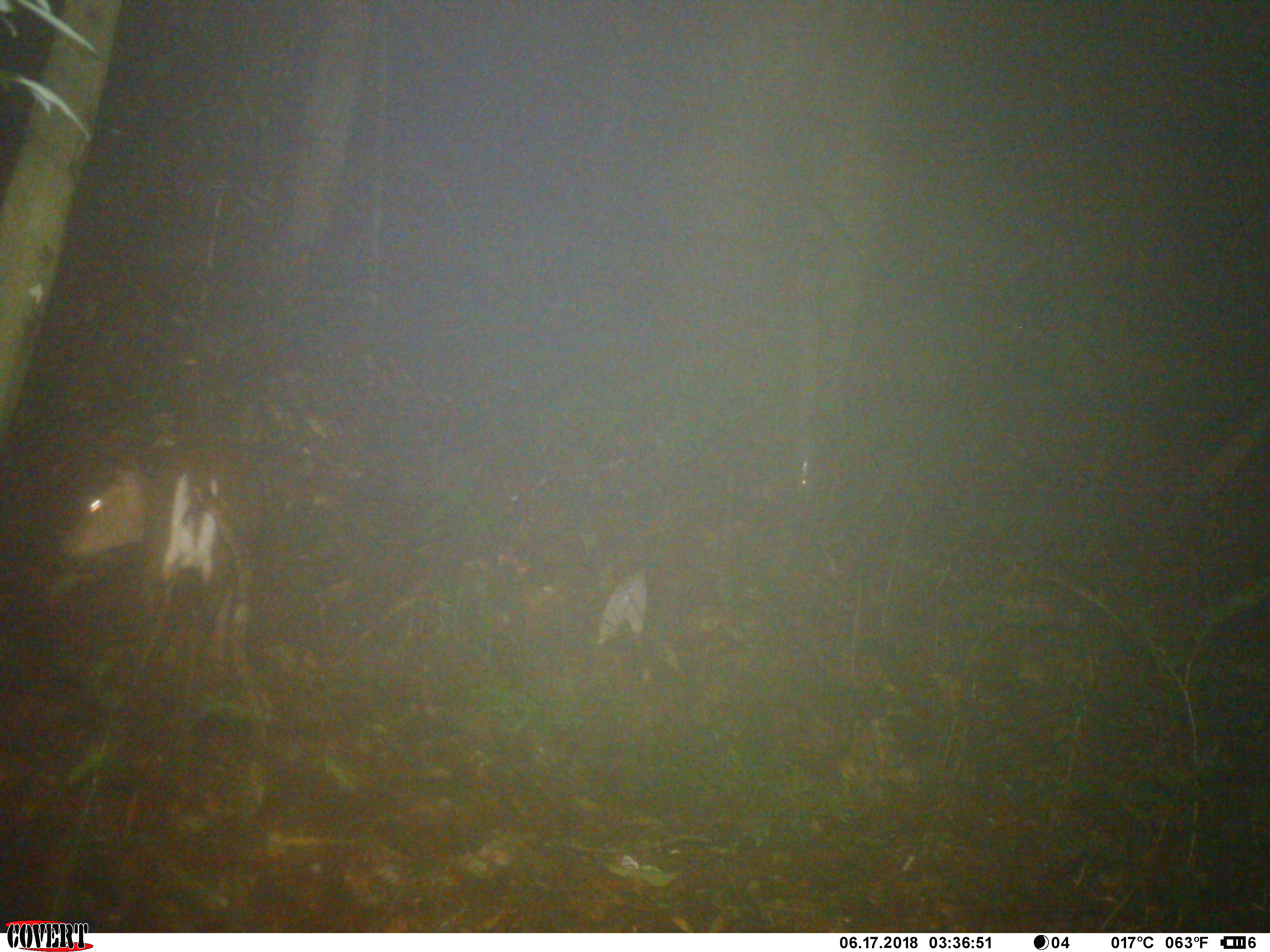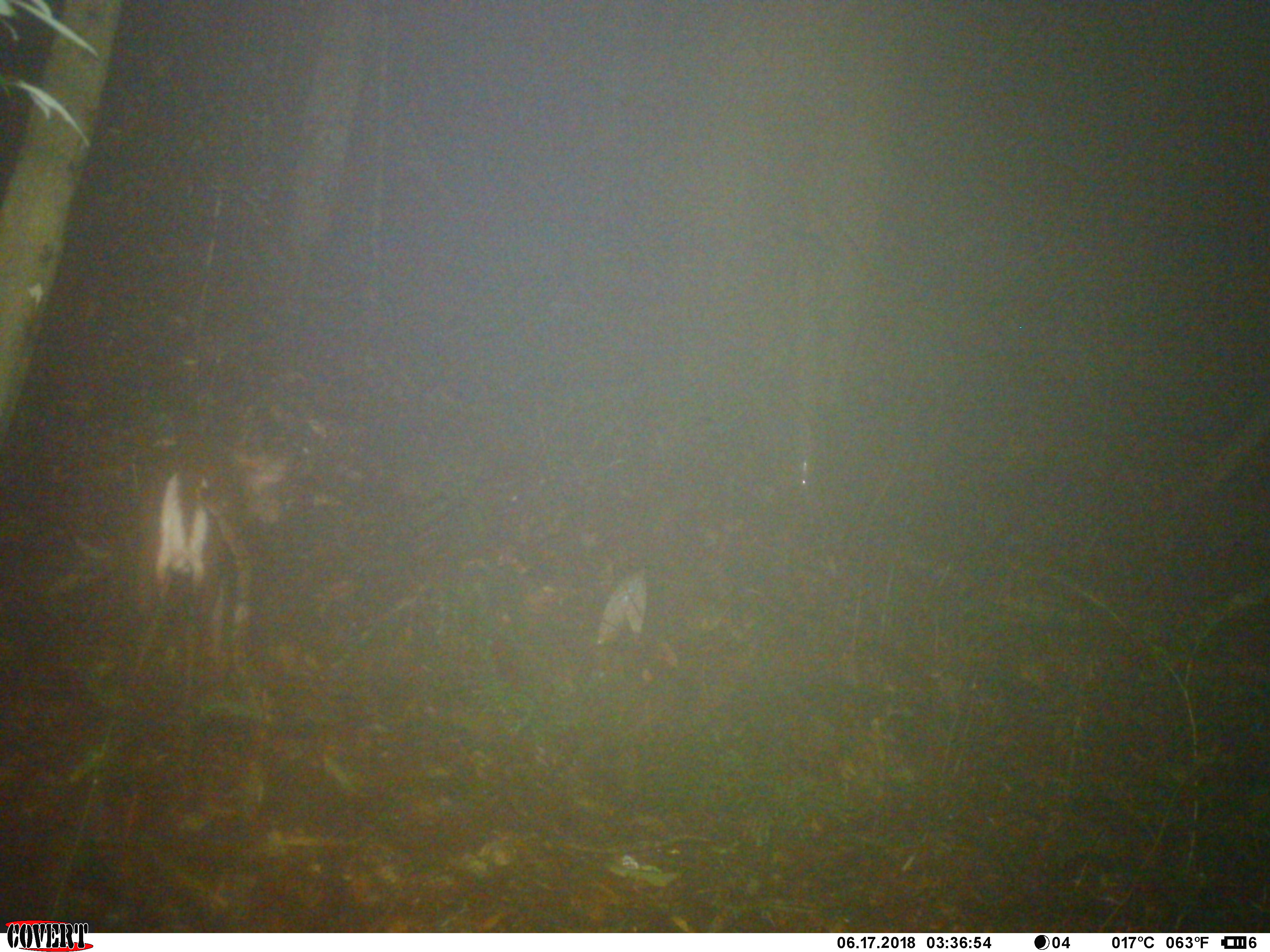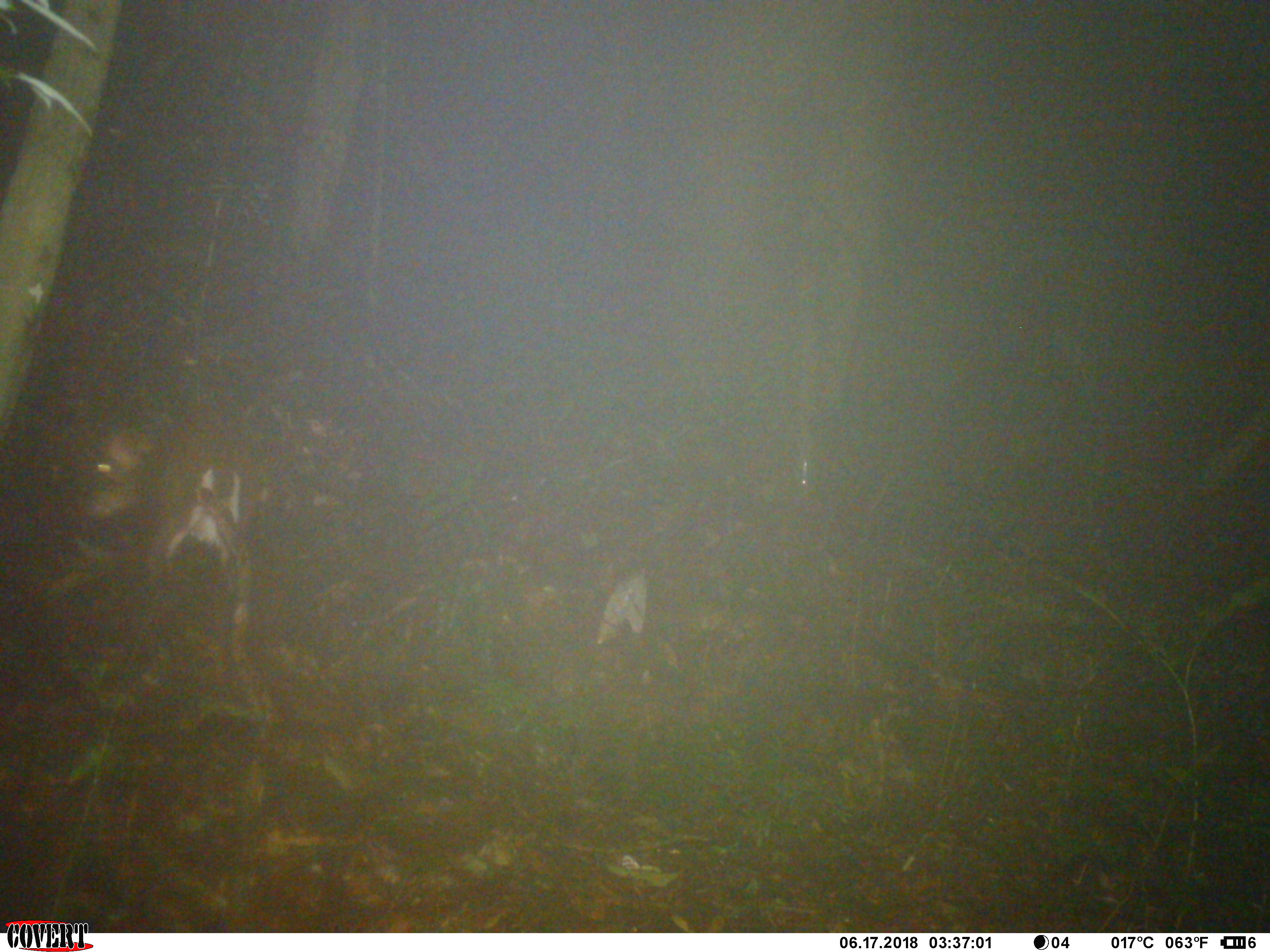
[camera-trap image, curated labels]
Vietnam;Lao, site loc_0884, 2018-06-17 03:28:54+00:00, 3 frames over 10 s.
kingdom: Animalia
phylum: Chordata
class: Mammalia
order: Artiodactyla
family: Cervidae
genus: Muntiacus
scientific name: Muntiacus rooseveltorum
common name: roosevelt's muntjac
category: roosevelts muntjac group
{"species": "roosevelts muntjac group (roosevelt's muntjac) (Muntiacus rooseveltorum)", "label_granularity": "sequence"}